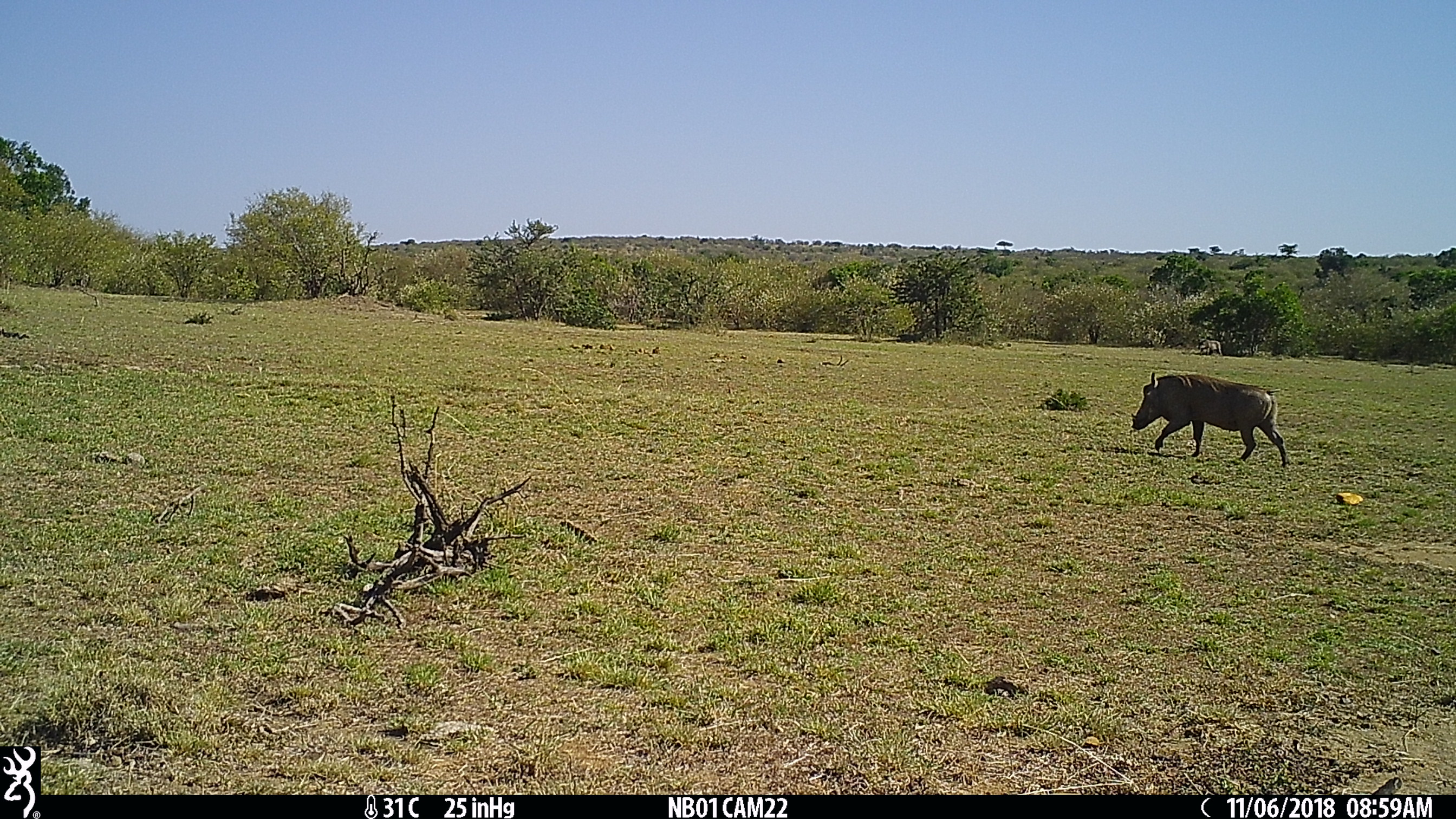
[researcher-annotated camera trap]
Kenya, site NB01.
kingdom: Animalia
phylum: Chordata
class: Mammalia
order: Artiodactyla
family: Suidae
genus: Phacochoerus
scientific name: Phacochoerus africanus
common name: common warthog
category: warthog